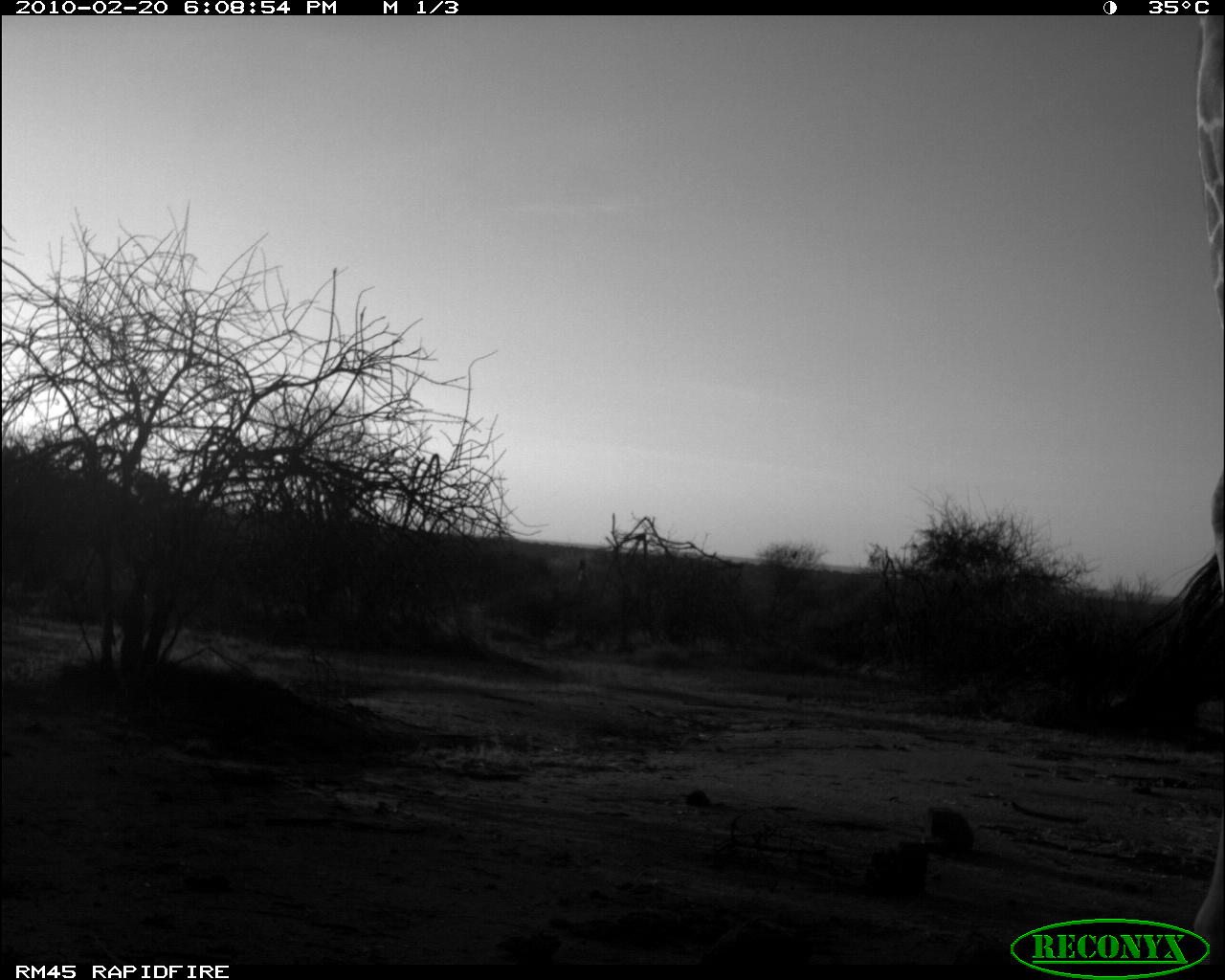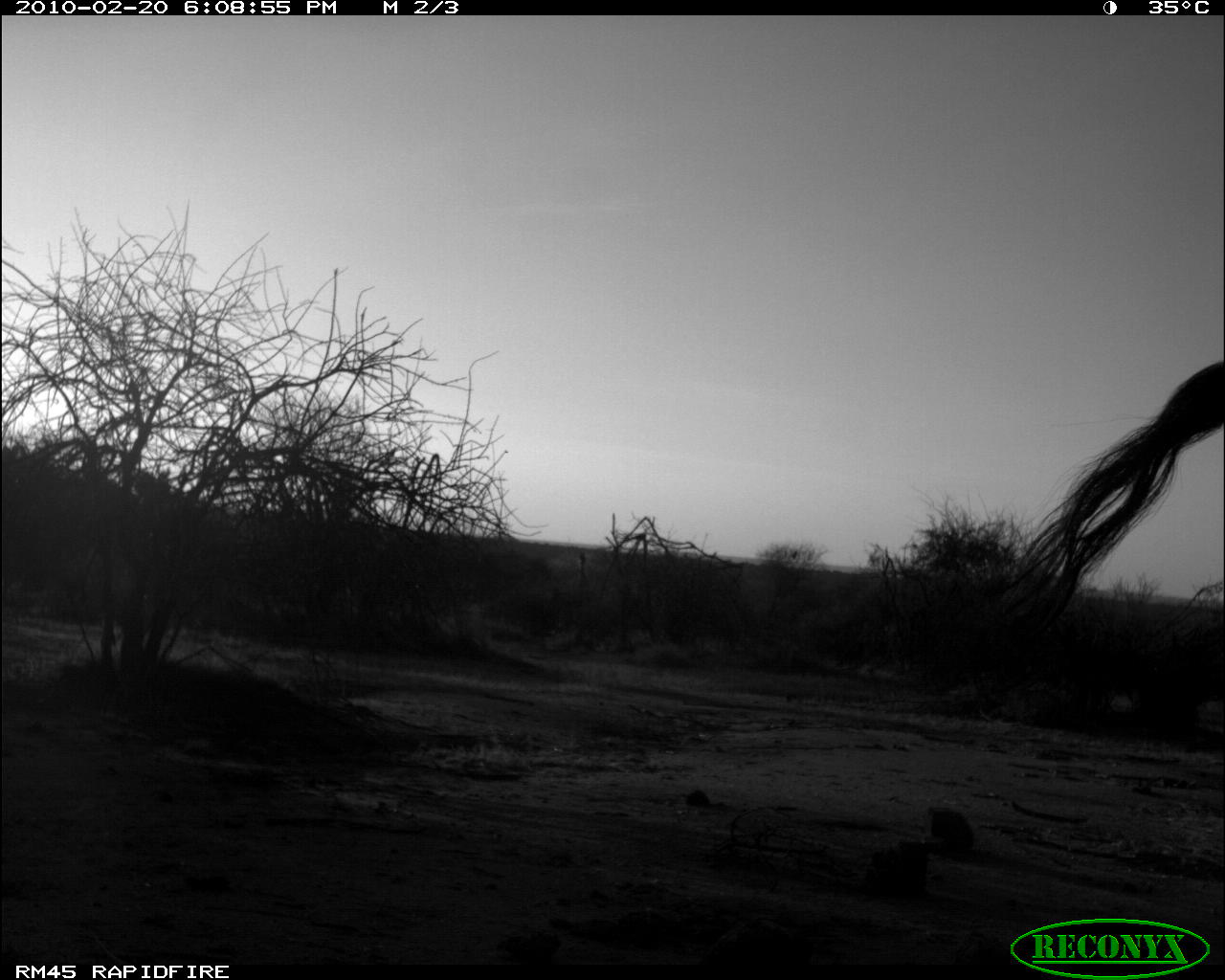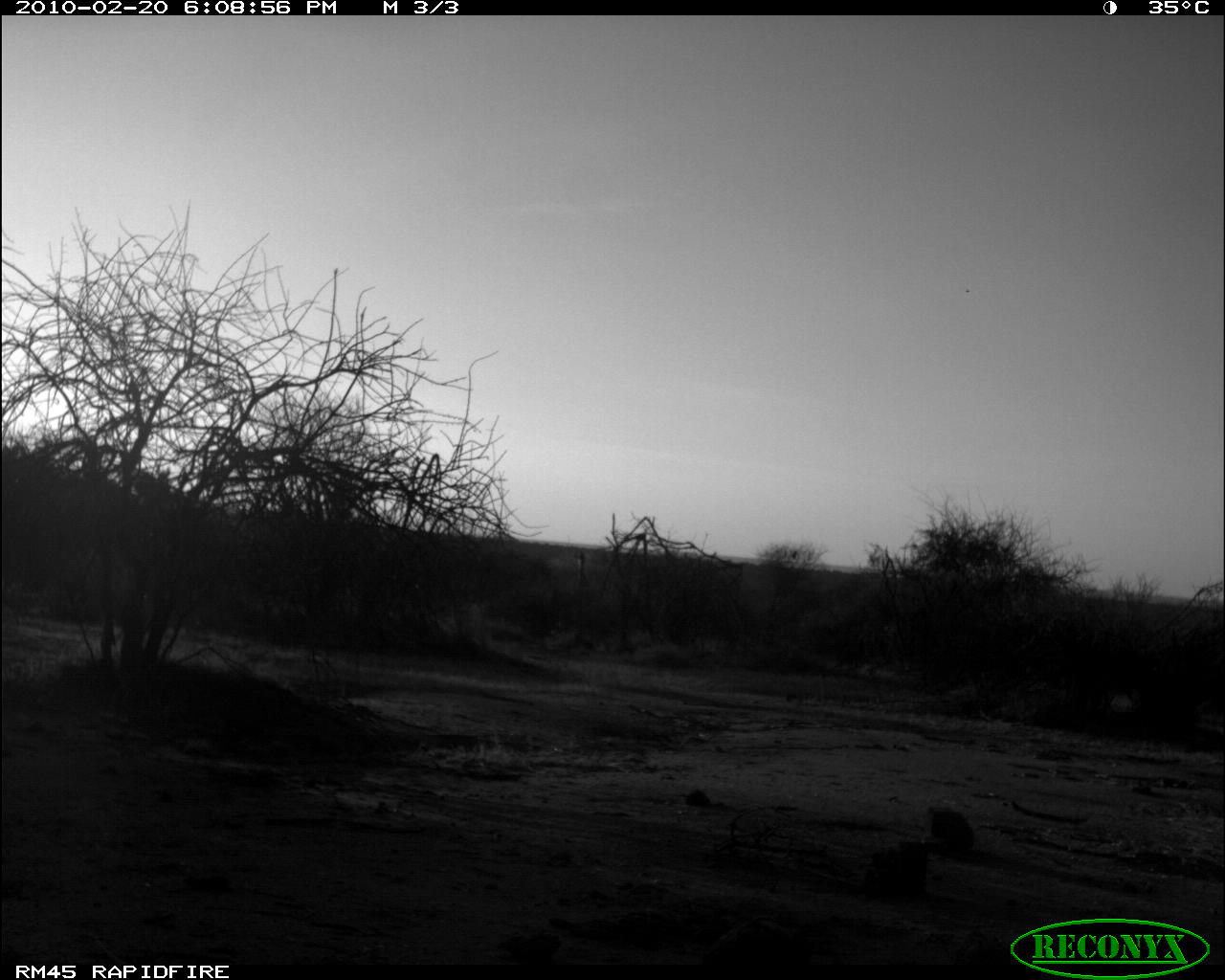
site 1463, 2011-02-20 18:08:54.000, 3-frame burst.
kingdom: Animalia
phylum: Chordata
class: Mammalia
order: Artiodactyla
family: Bovidae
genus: Madoqua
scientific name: Madoqua guentheri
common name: günther's dik-dik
Madoqua guentheri (günther's dik-dik), count 1.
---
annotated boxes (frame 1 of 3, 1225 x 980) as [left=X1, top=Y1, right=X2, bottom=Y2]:
madoqua guentheri: [left=1137, top=12, right=1225, bottom=965]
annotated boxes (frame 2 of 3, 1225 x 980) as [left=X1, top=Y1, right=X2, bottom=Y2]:
madoqua guentheri: [left=976, top=359, right=1221, bottom=636]